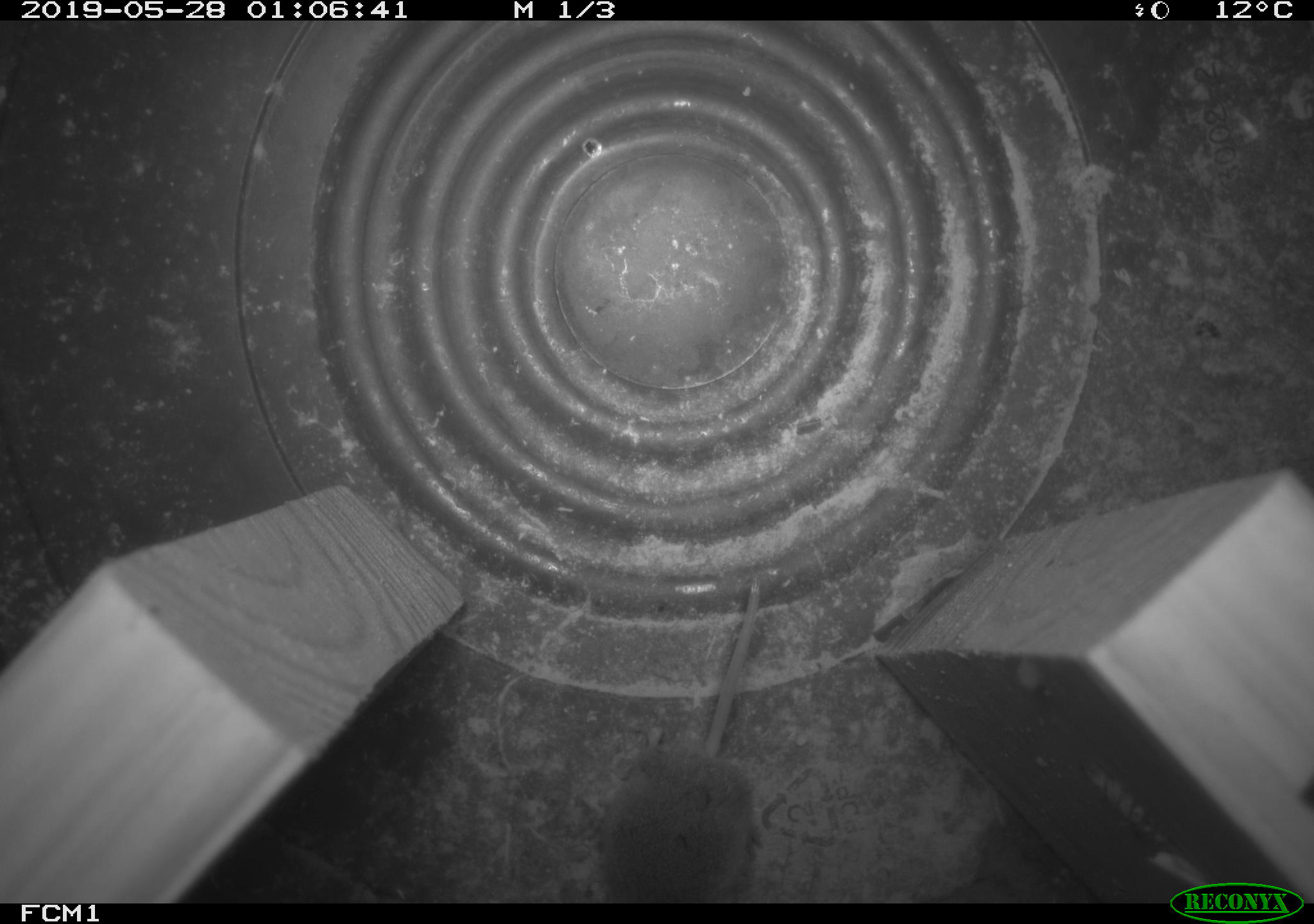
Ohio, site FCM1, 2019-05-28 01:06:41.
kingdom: Animalia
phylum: Chordata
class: Mammalia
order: Eulipotyphla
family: Soricidae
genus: Sorex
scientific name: Sorex cinereus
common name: masked shrew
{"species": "masked shrew (Sorex cinereus)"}